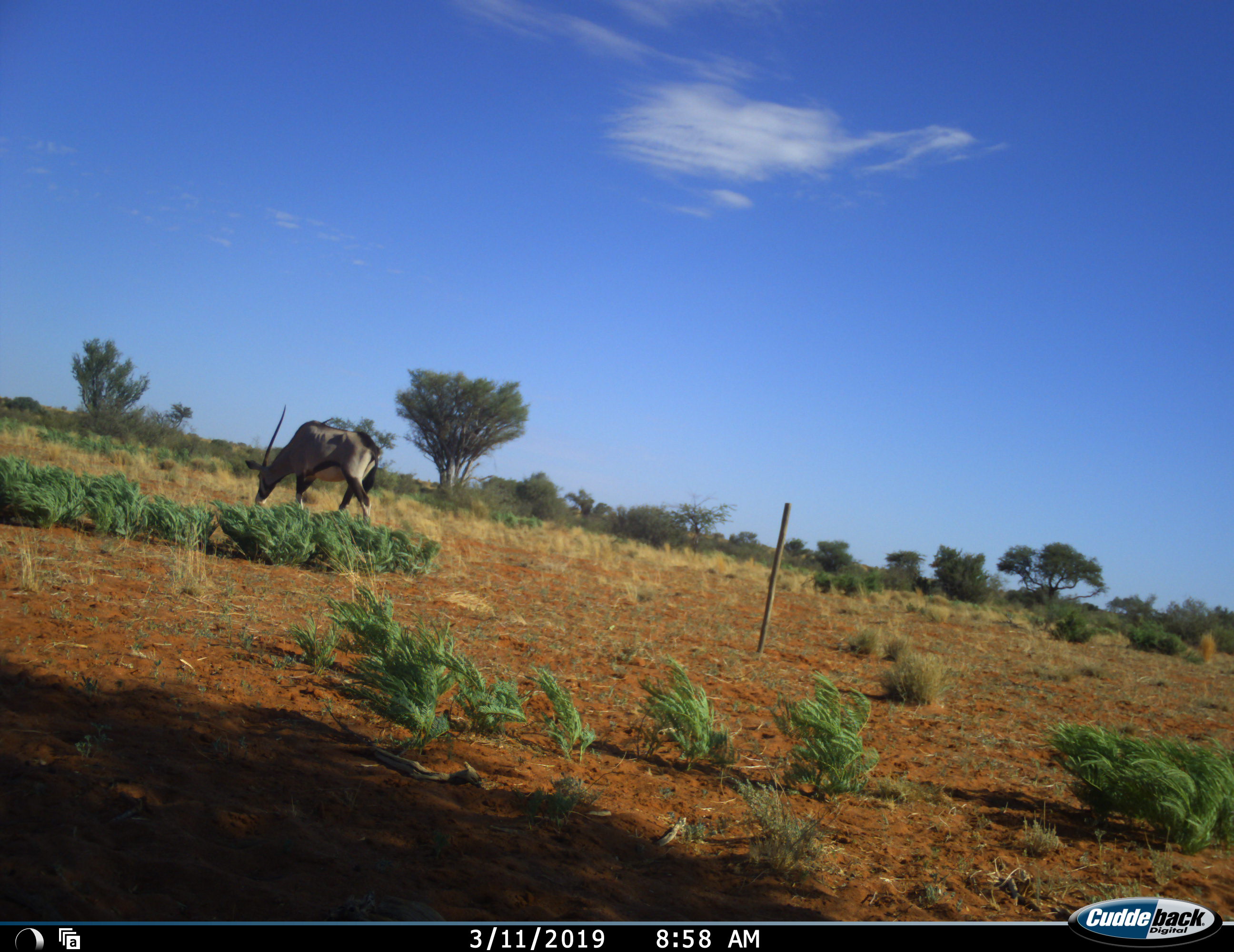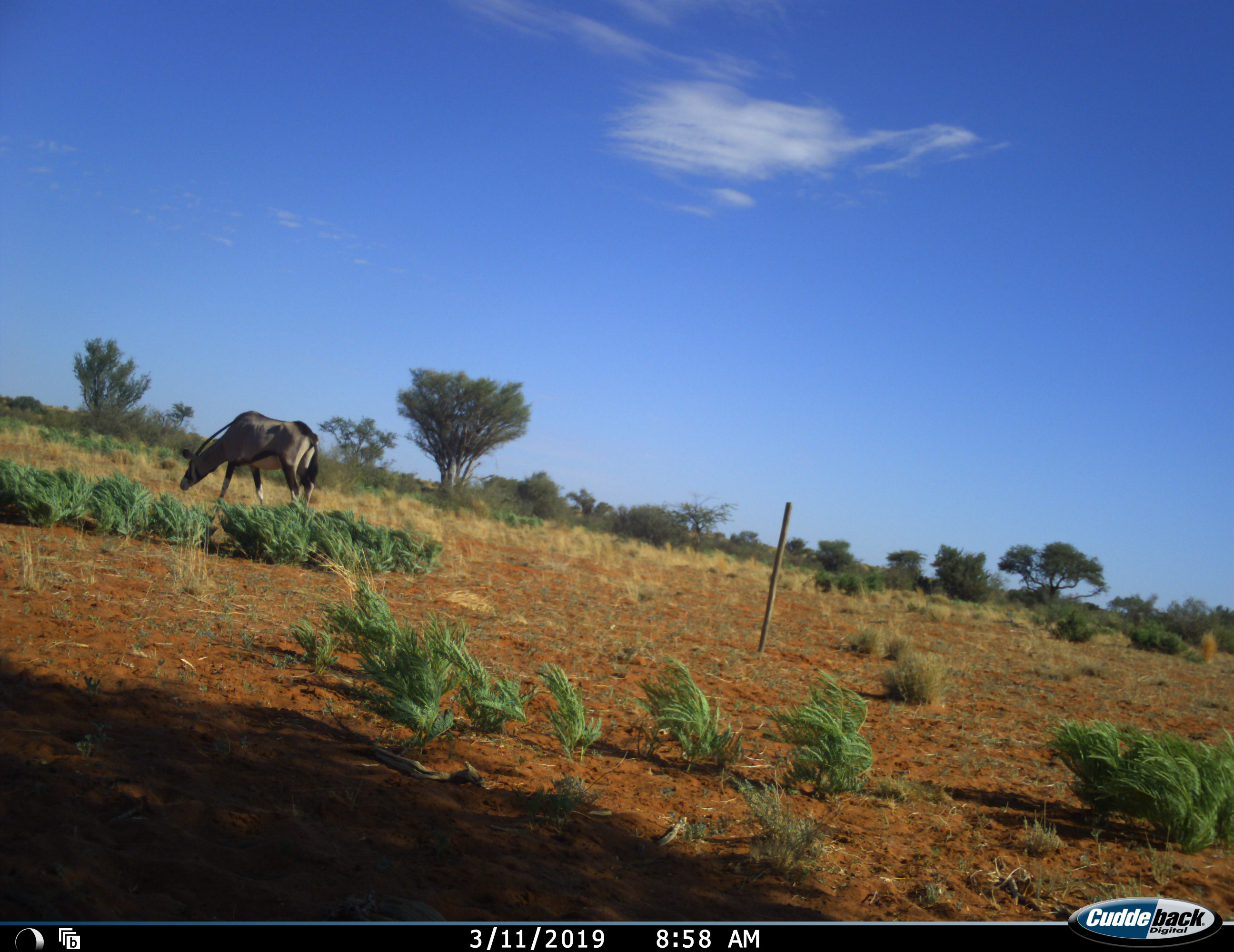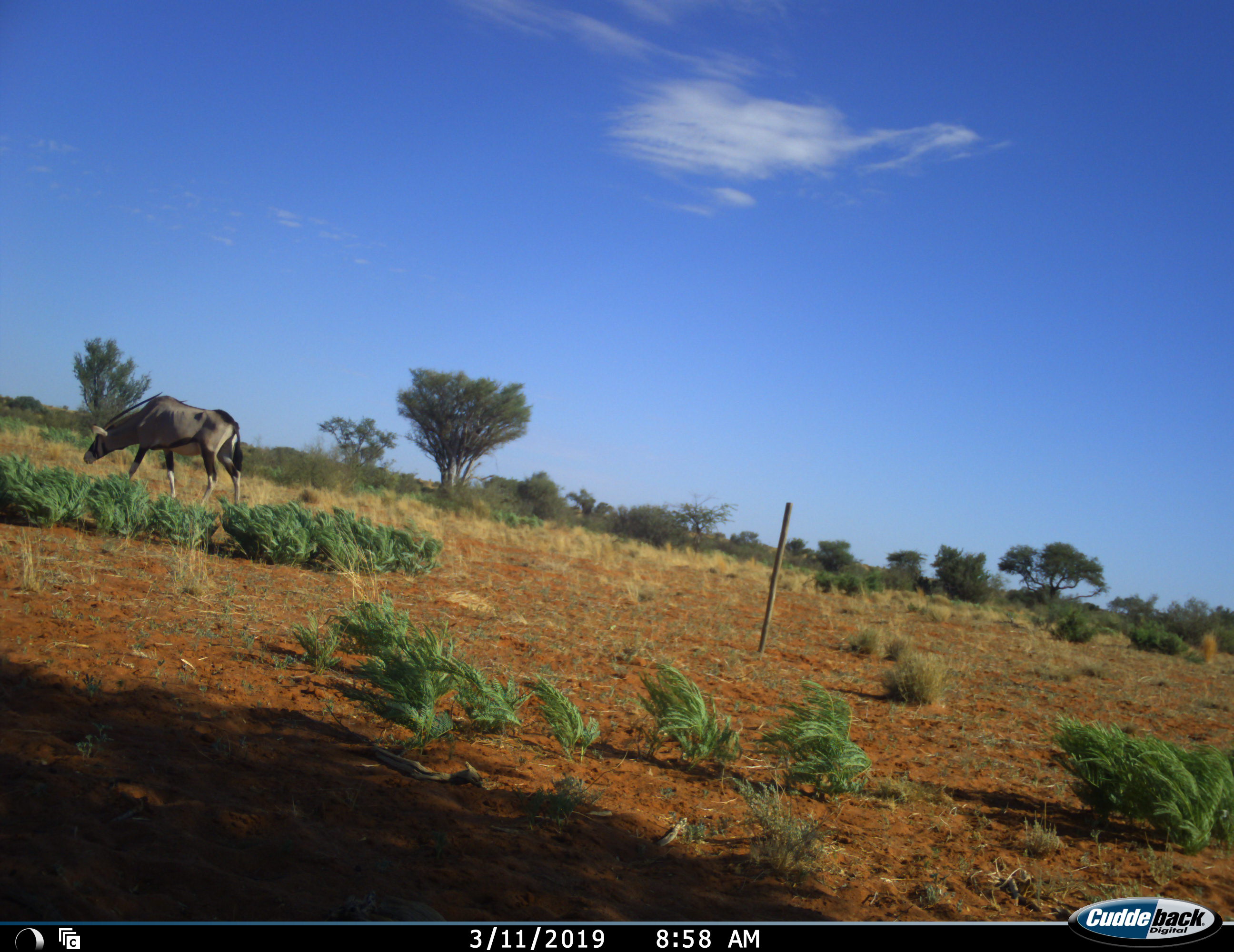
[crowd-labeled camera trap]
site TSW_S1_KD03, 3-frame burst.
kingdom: Animalia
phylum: Chordata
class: Mammalia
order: Artiodactyla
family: Bovidae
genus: Oryx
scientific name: Oryx gazella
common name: gemsbok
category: oryx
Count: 1.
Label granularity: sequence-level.